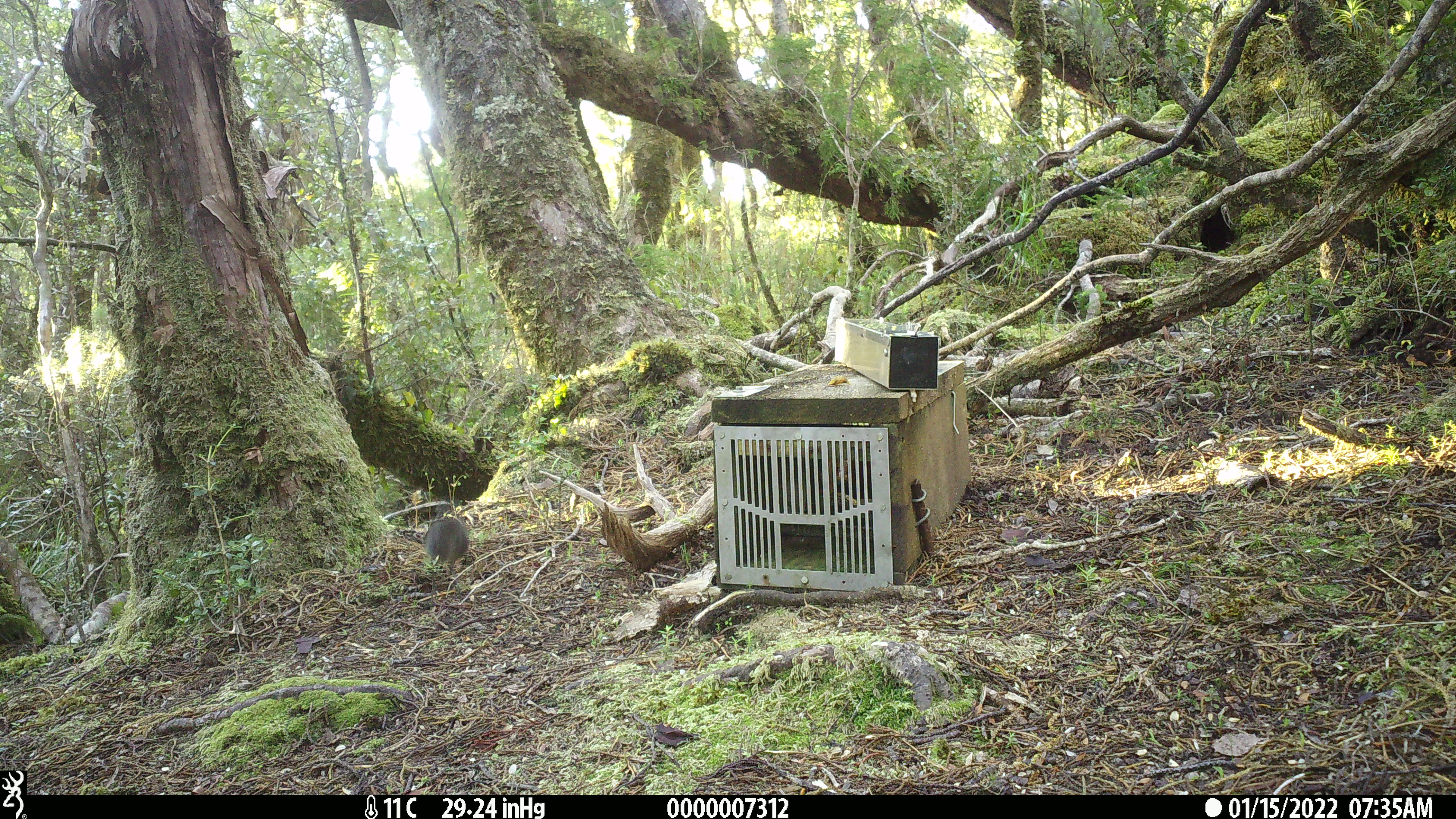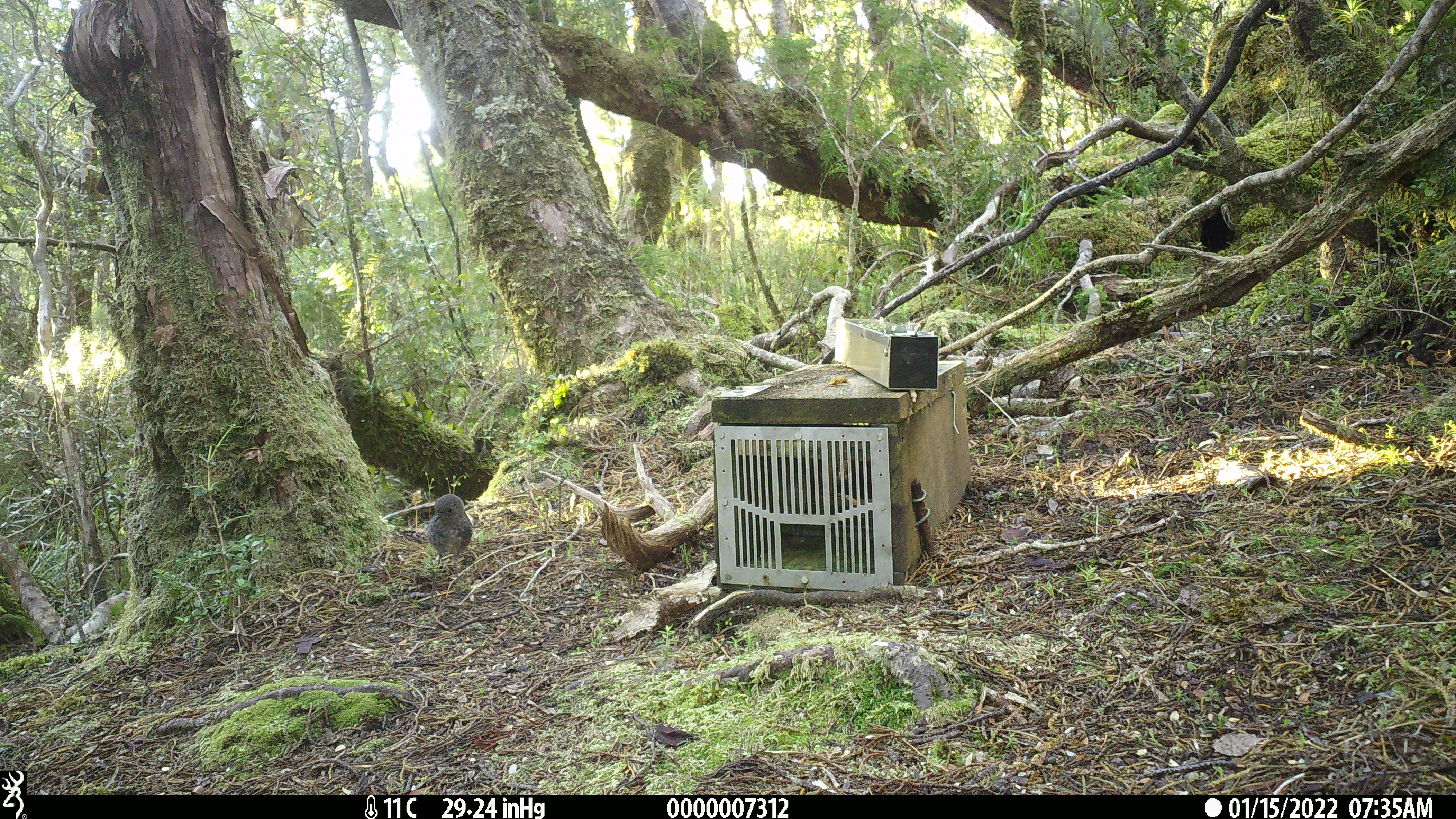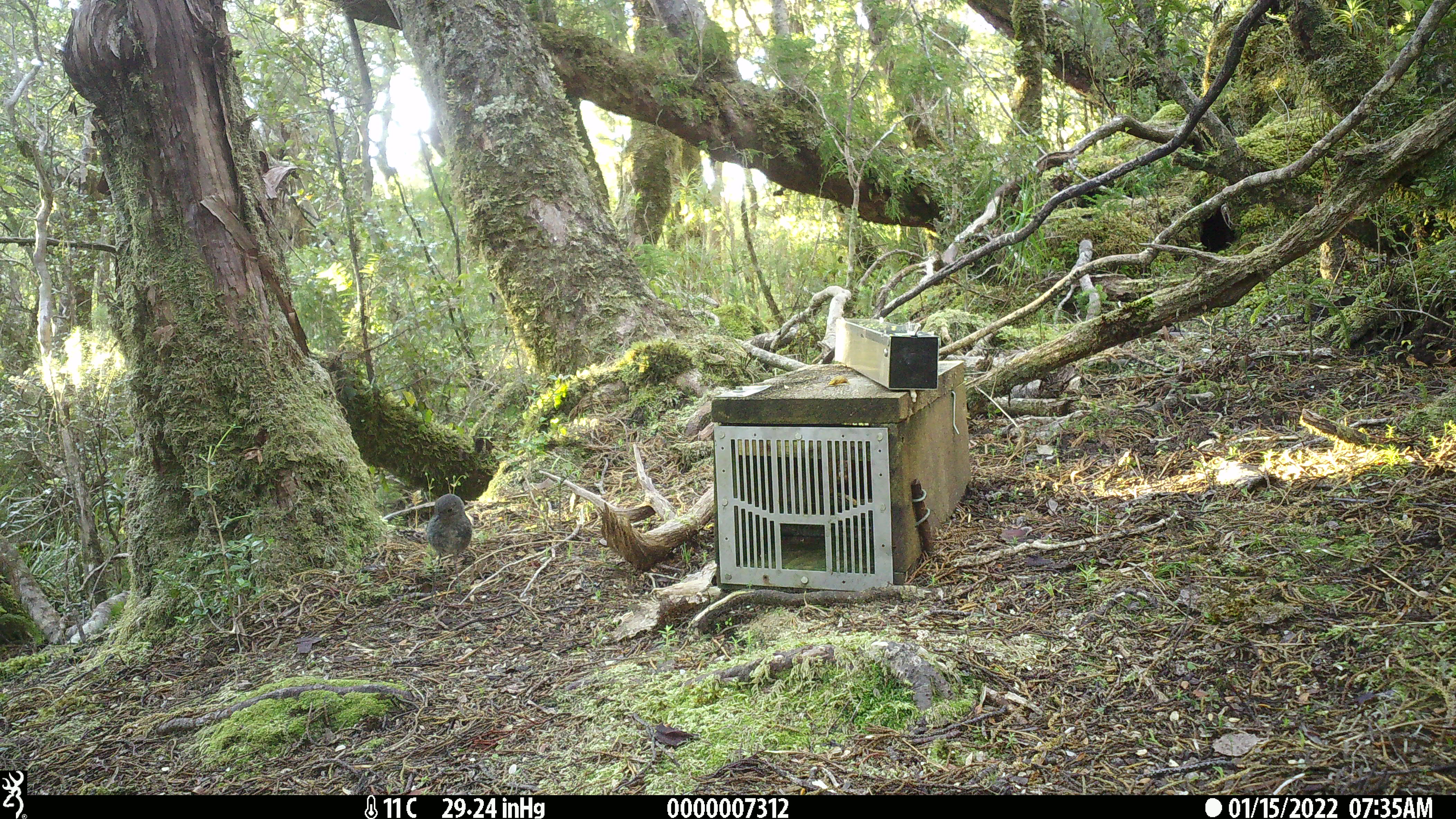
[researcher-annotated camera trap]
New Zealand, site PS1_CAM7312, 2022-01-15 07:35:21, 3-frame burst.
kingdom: Animalia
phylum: Chordata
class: Aves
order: Passeriformes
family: Petroicidae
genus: Petroica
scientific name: Petroica australis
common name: new zealand robin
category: robin